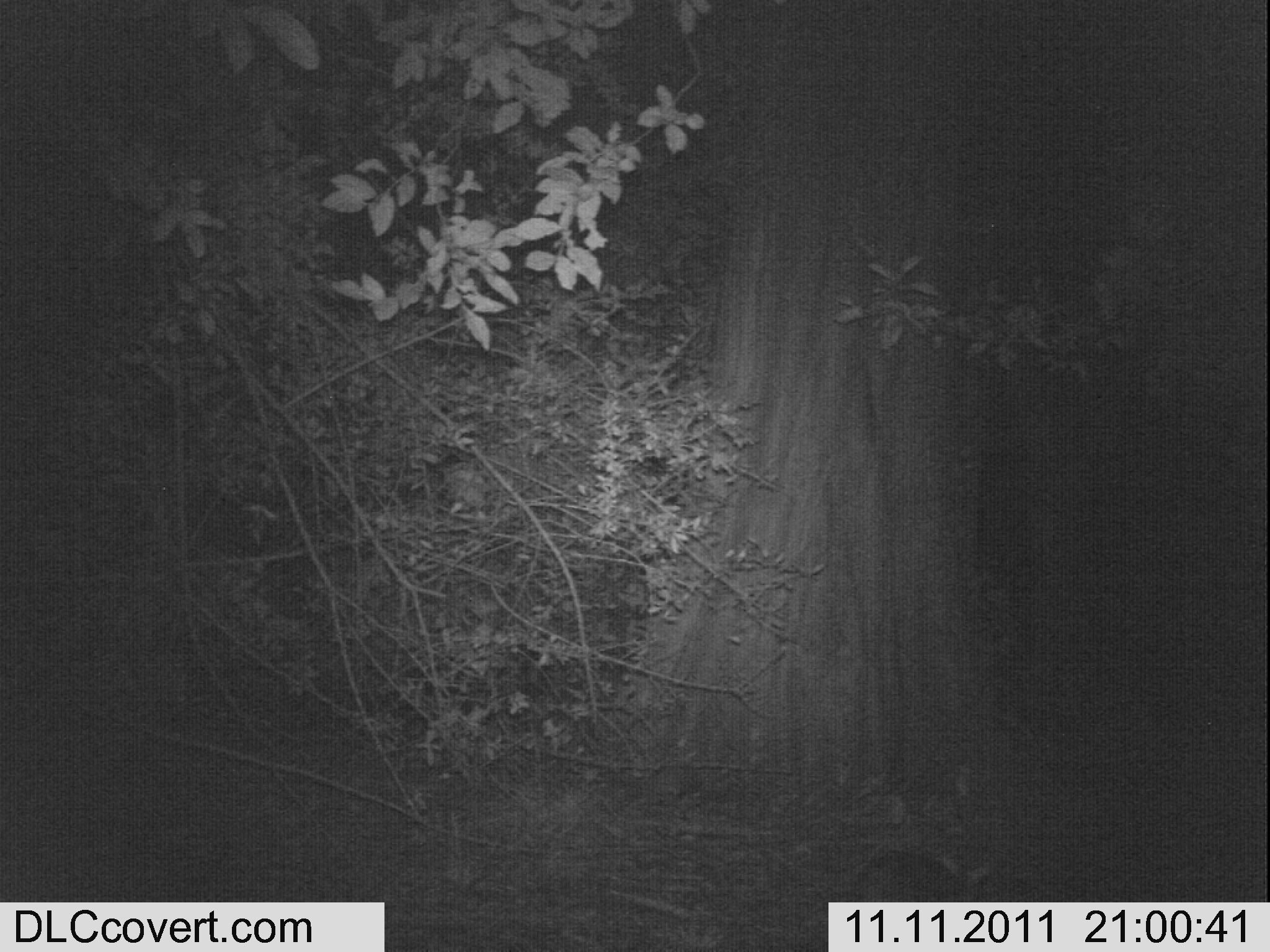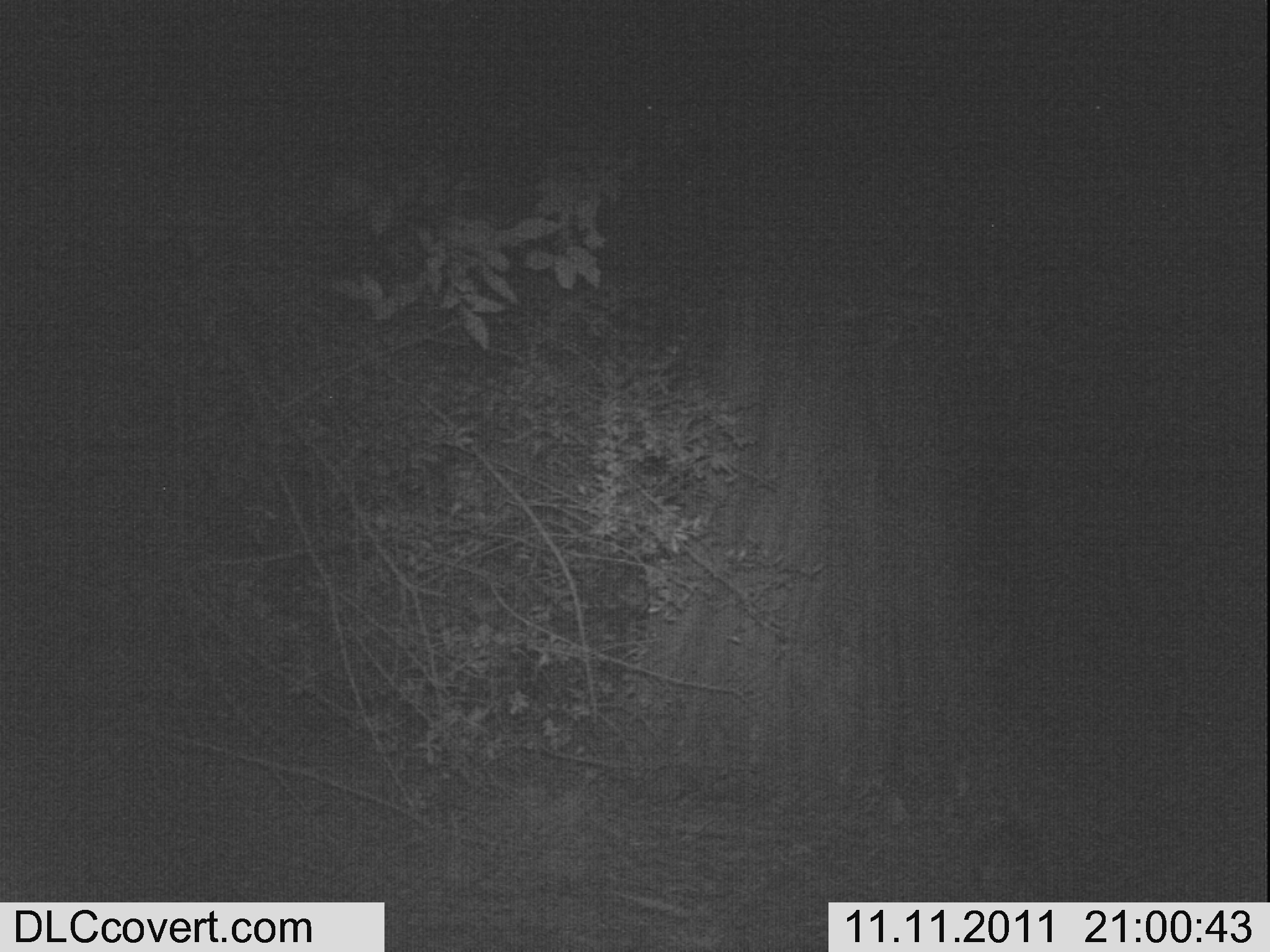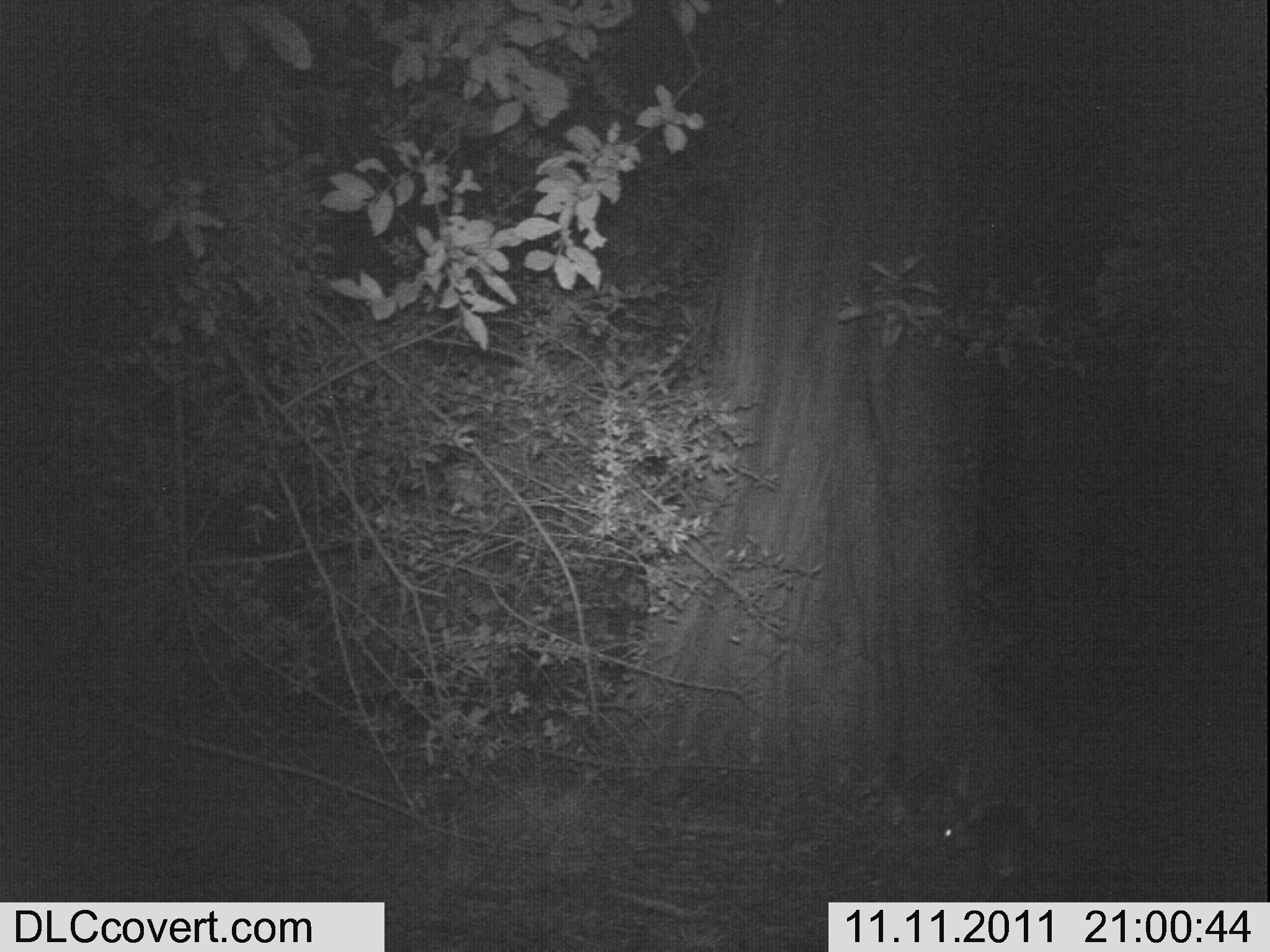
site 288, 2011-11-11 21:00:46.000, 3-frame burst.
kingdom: Animalia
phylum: Chordata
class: Mammalia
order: Artiodactyla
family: Bovidae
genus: Nesotragus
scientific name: Nesotragus moschatus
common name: suni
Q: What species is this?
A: Nesotragus moschatus (suni).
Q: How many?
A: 1.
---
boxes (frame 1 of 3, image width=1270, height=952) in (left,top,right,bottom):
nesotragus moschatus: (850,848,991,900)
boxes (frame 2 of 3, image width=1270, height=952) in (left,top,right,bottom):
nesotragus moschatus: (963,803,1046,902)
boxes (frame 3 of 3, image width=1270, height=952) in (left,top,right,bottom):
nesotragus moschatus: (939,795,1038,882)